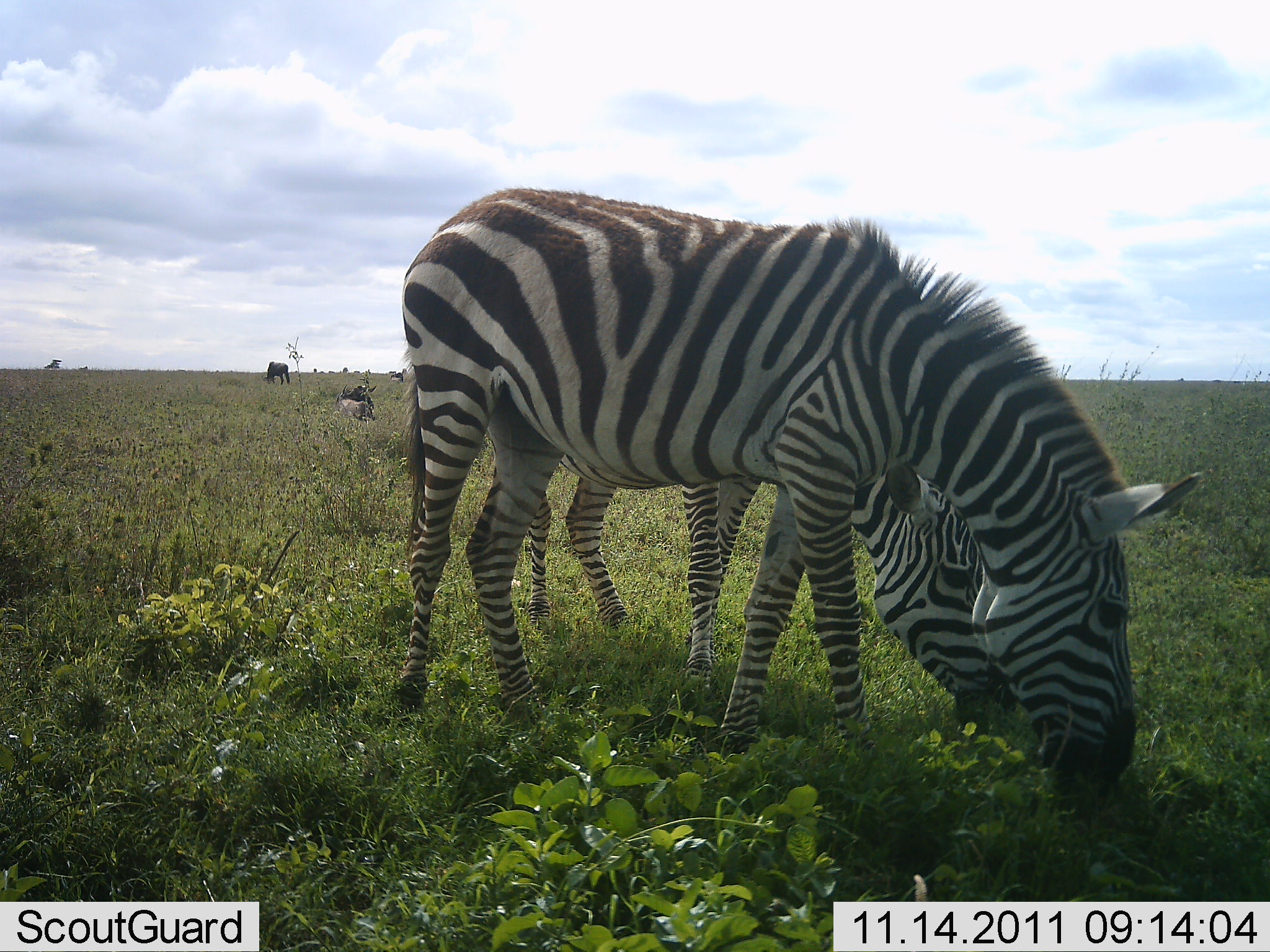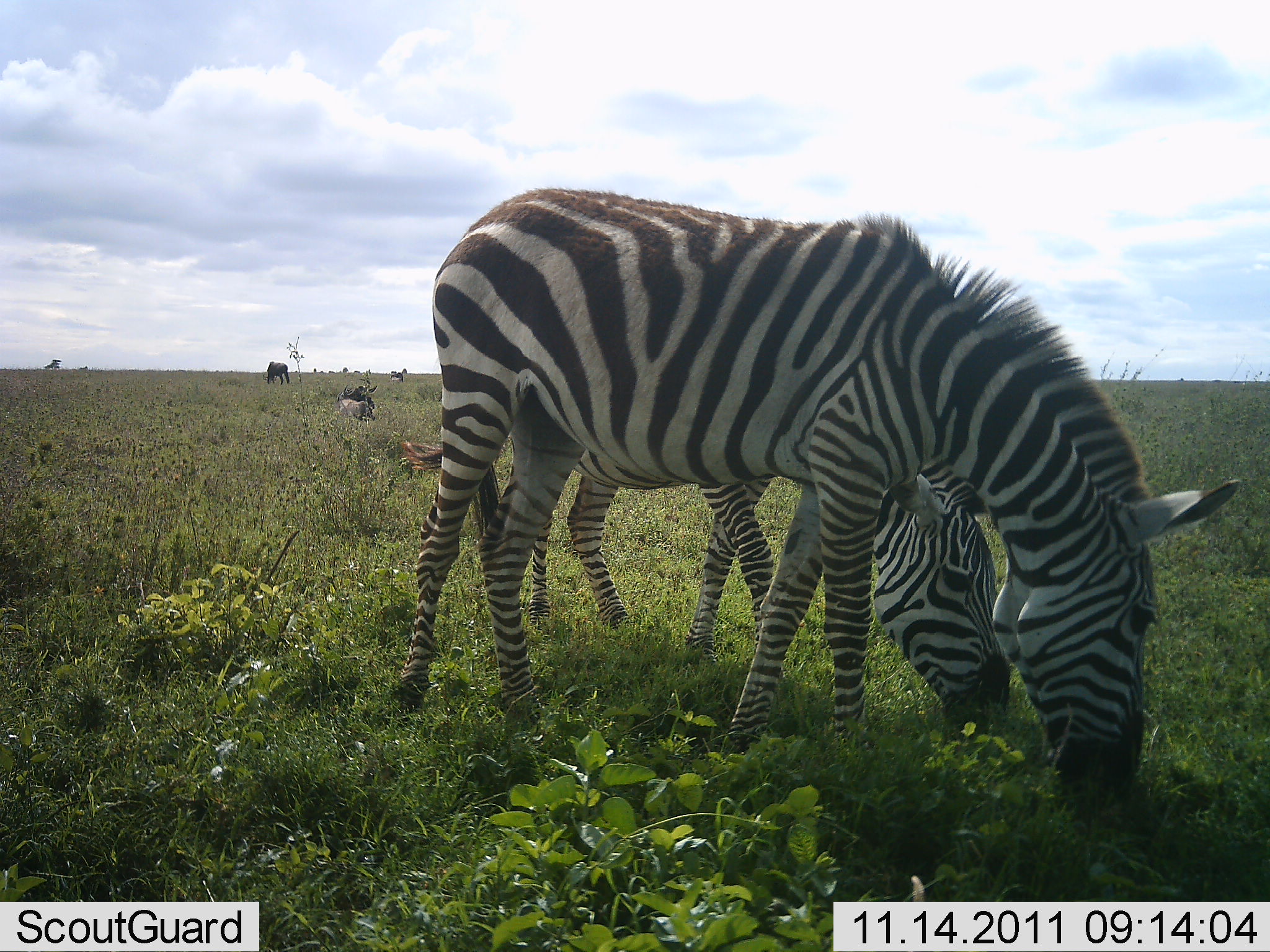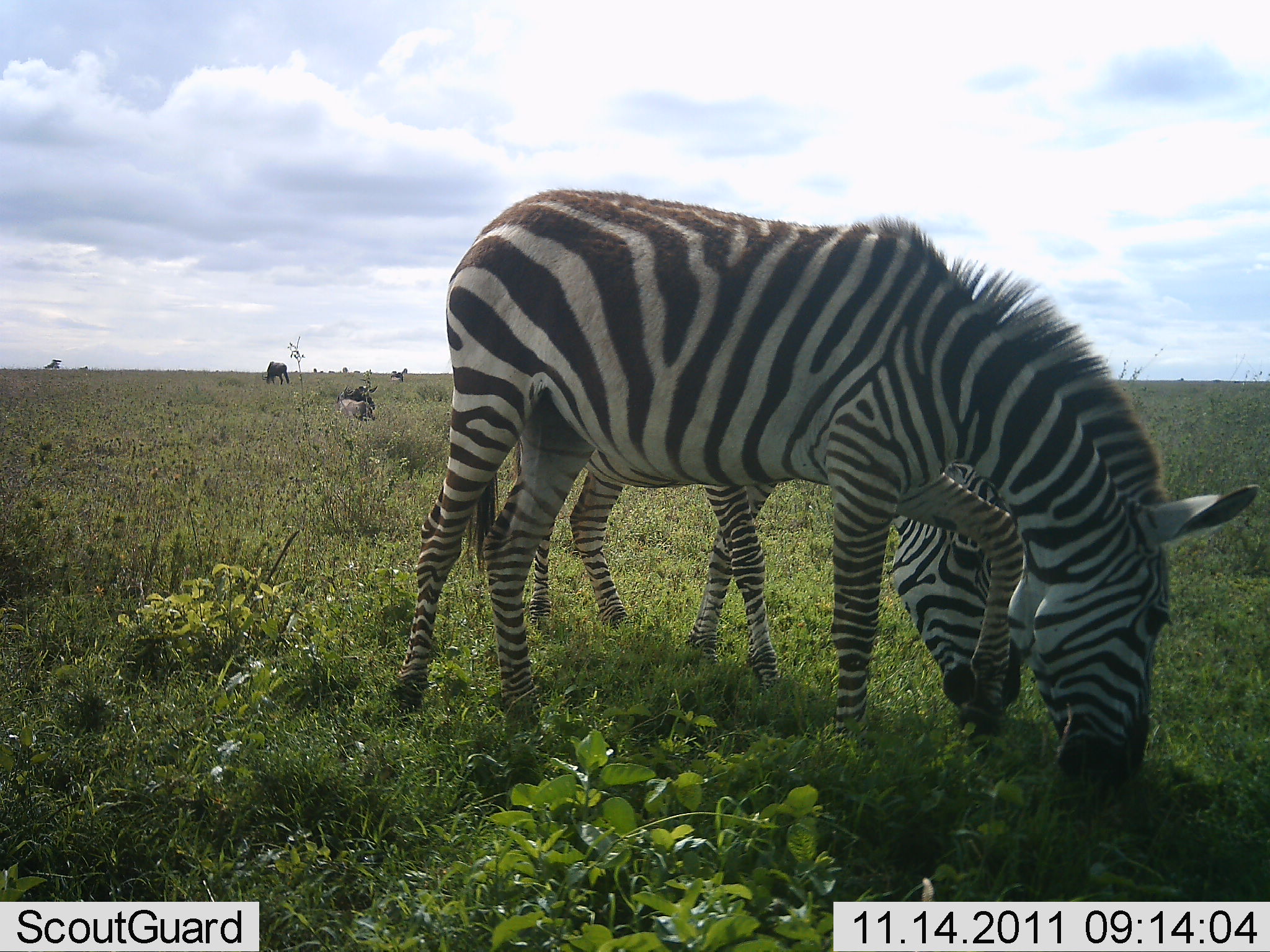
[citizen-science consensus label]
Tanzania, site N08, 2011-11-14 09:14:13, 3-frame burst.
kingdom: Animalia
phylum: Chordata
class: Mammalia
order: Perissodactyla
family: Equidae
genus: Equus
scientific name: Equus quagga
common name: plains zebra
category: zebra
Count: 2.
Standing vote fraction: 26%.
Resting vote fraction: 5%.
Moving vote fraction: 0%.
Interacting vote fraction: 0%.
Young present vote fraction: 0%.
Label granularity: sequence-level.